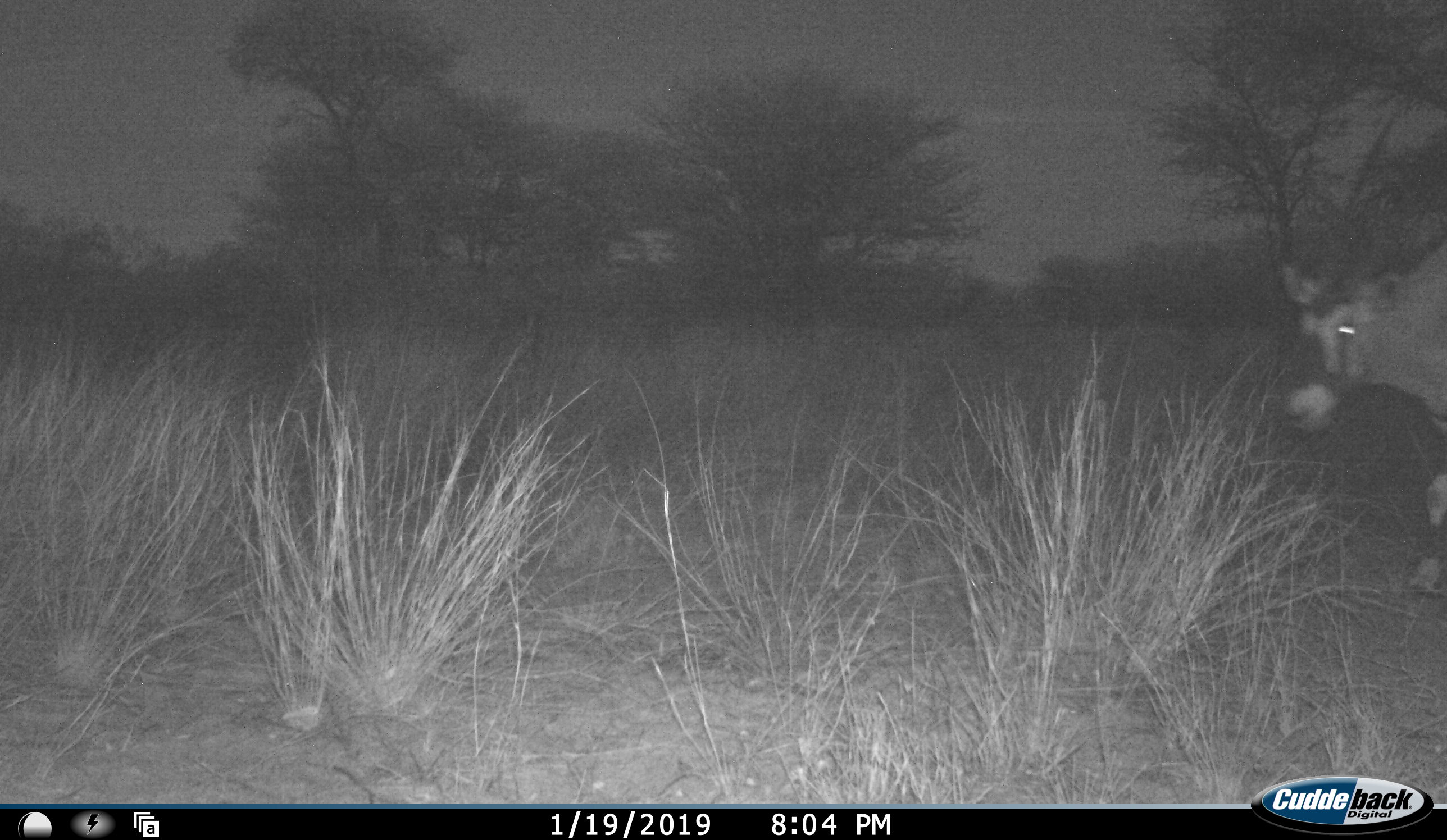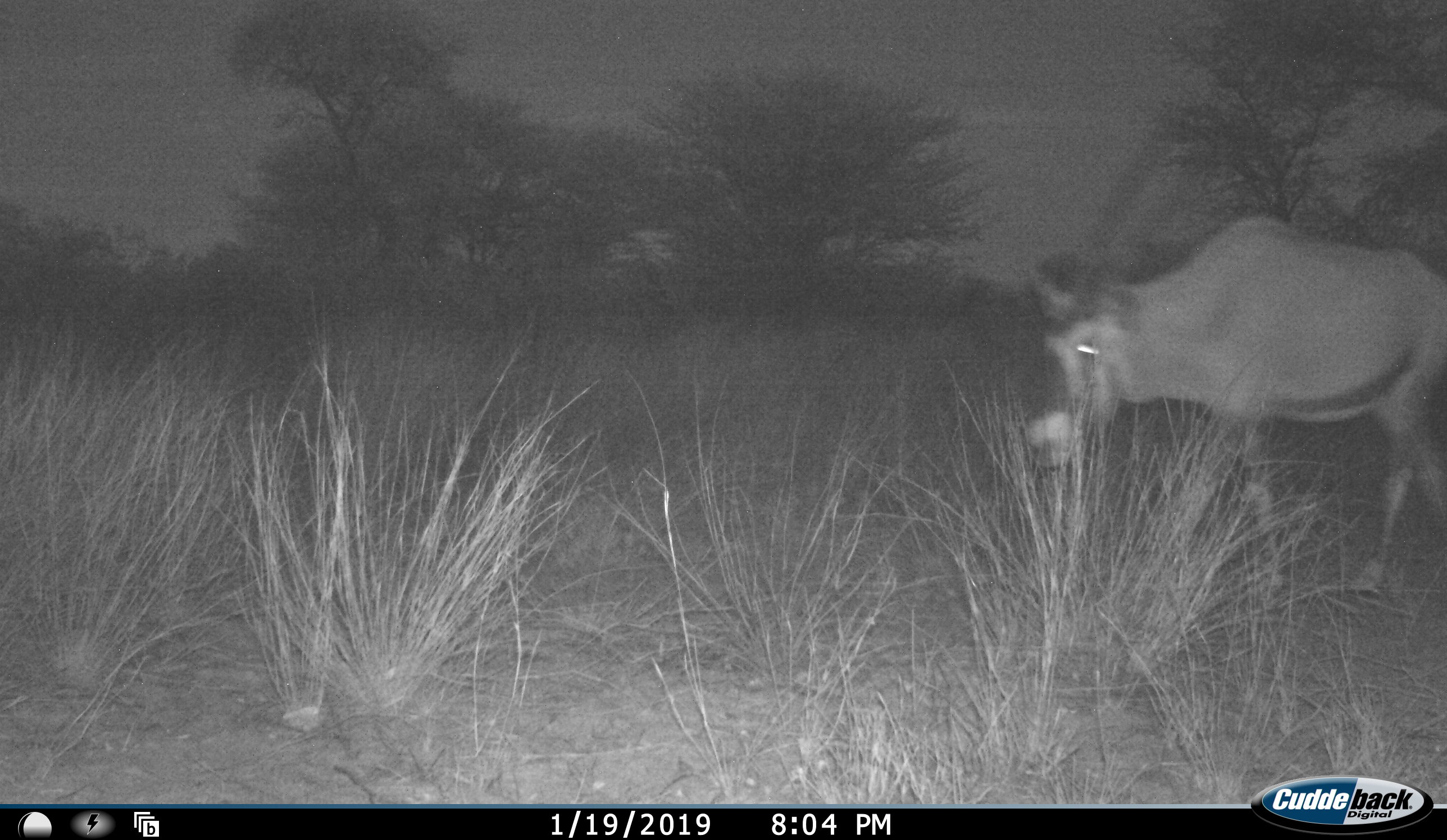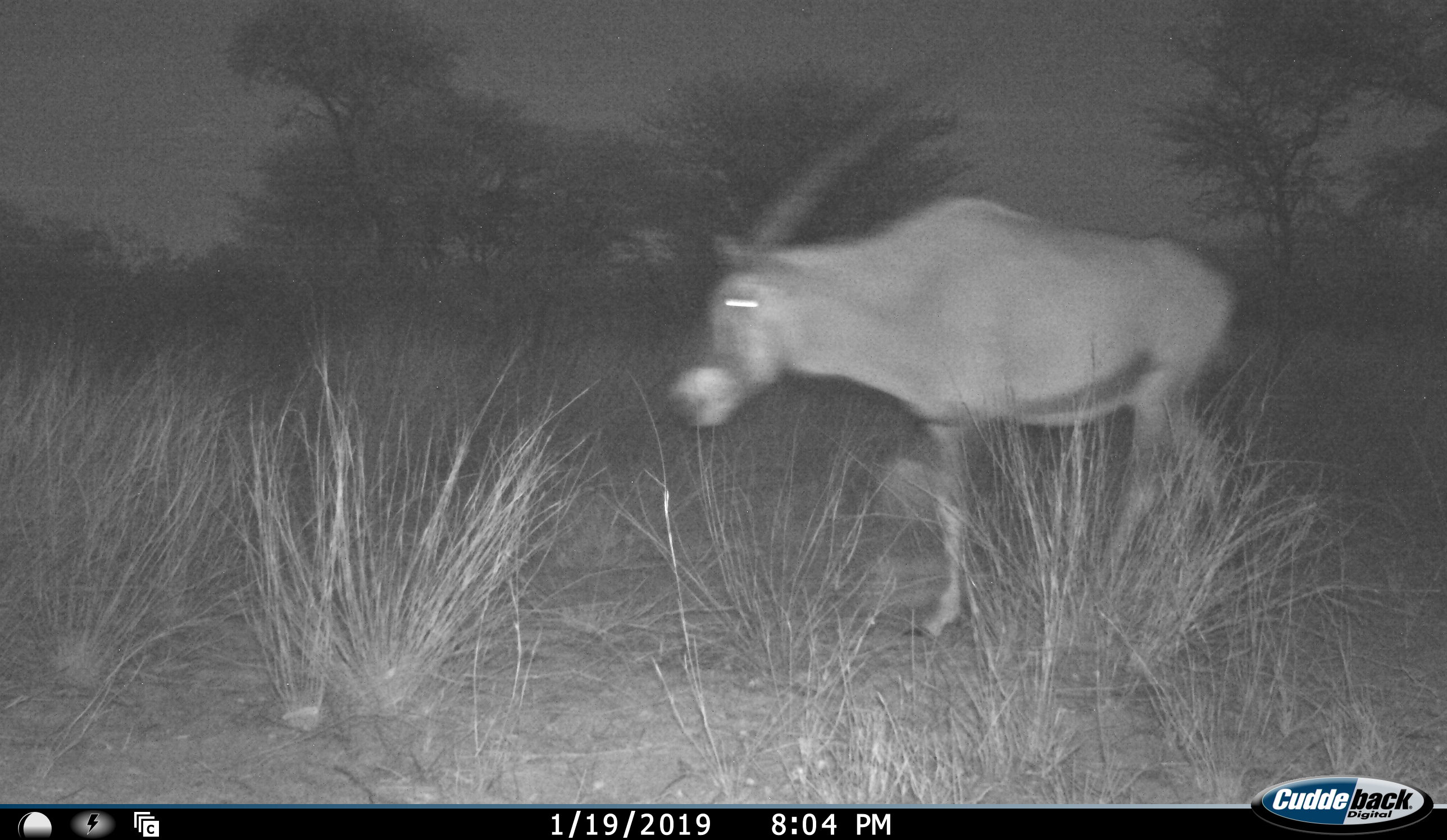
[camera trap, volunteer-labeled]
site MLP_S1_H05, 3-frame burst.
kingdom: Animalia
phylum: Chordata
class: Mammalia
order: Artiodactyla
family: Bovidae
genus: Oryx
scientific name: Oryx gazella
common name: gemsbok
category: oryx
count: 1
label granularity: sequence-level